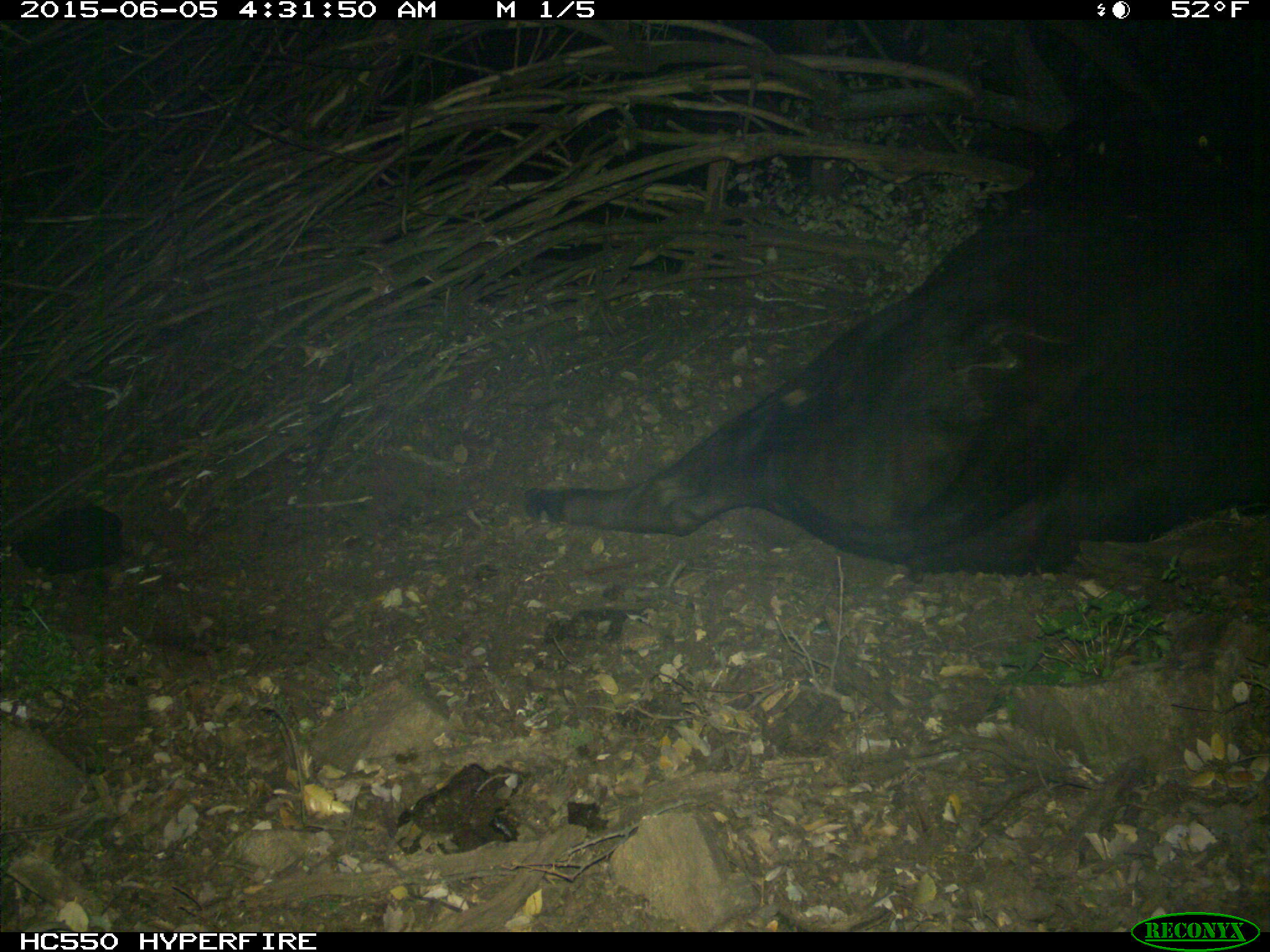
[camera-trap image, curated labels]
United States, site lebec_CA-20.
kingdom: Animalia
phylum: Chordata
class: Mammalia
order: Artiodactyla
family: Bovidae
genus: Bos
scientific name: Bos taurus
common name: domestic cow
Bos taurus (domestic cow).